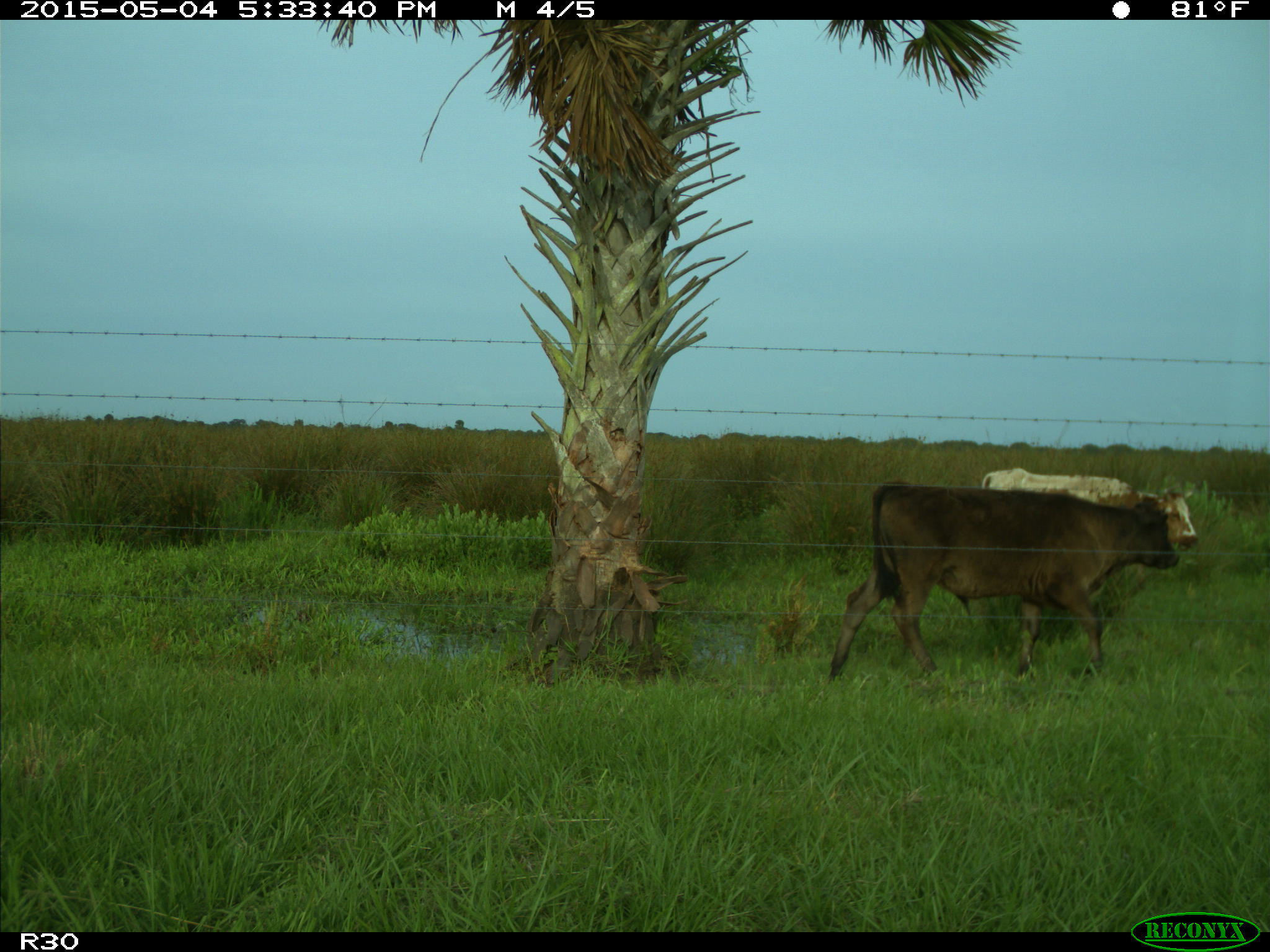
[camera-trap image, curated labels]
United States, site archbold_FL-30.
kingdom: Animalia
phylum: Chordata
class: Mammalia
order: Artiodactyla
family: Bovidae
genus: Bos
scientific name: Bos taurus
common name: domestic cow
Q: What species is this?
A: Bos taurus (domestic cow).